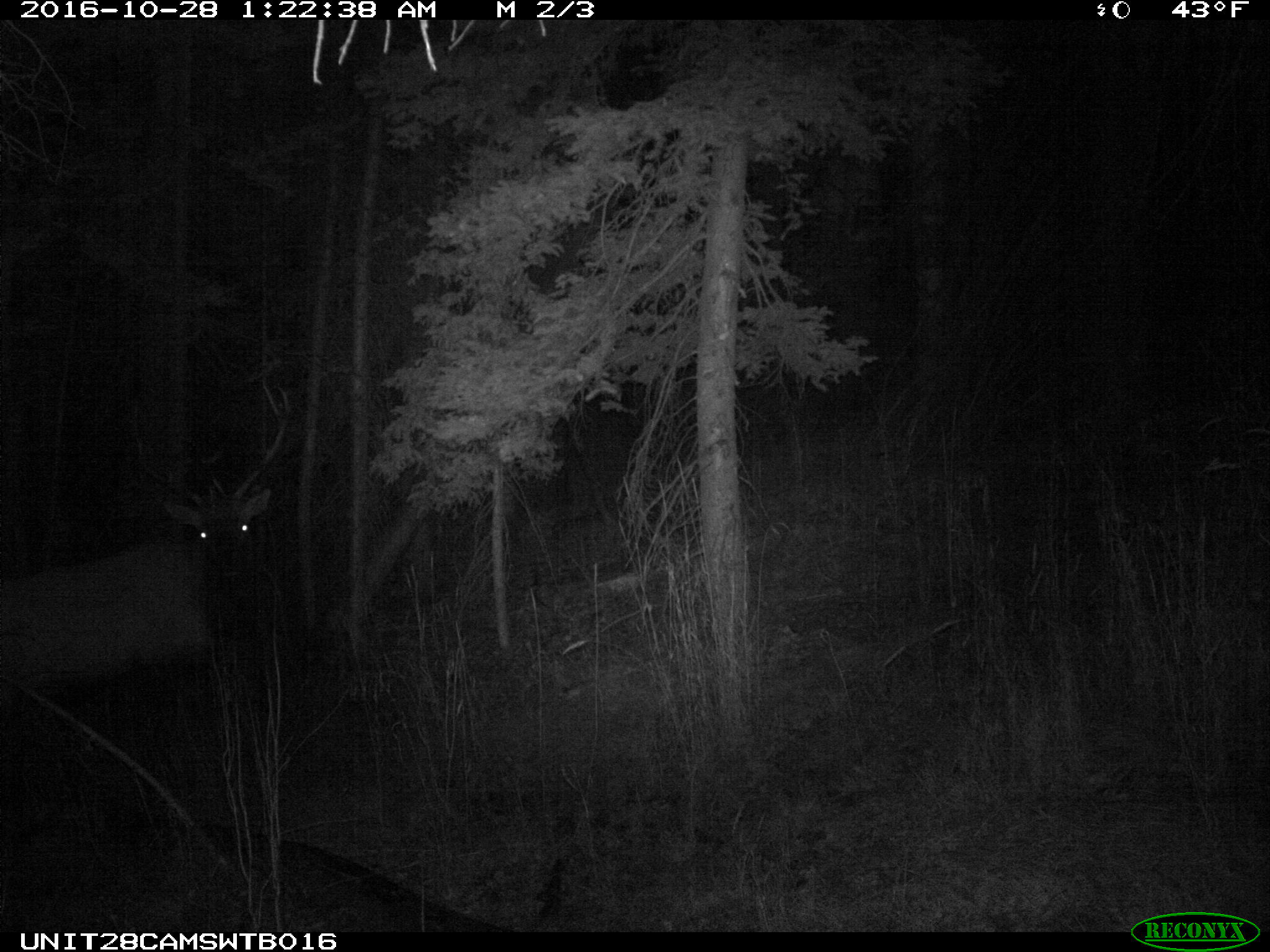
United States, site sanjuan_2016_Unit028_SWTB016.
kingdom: Animalia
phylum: Chordata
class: Mammalia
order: Artiodactyla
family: Cervidae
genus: Cervus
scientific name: Cervus elaphus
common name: red deer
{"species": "Cervus elaphus (red deer)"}